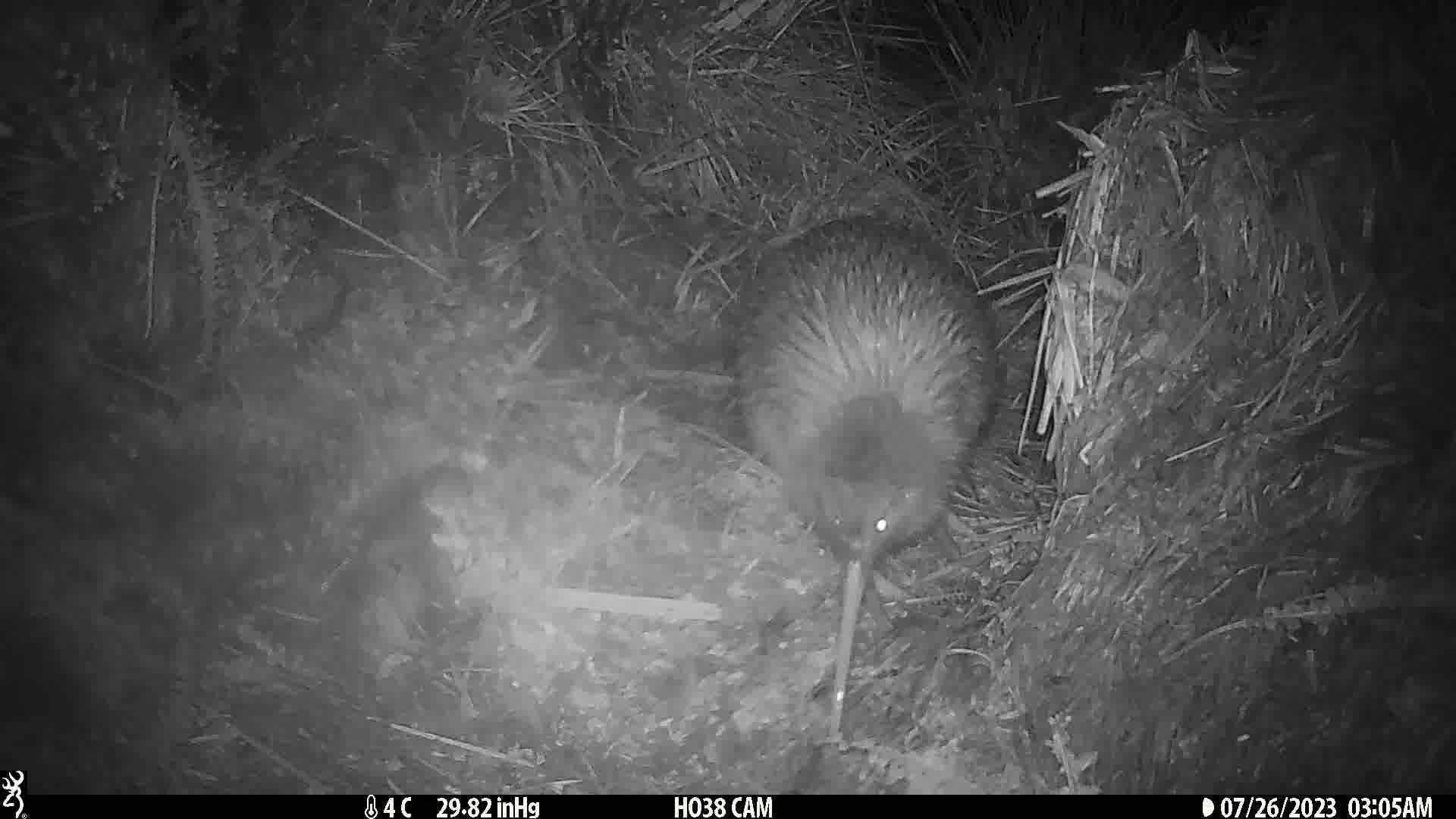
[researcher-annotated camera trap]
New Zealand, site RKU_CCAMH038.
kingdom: Animalia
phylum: Chordata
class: Aves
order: Apterygiformes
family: Apterygidae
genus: Apteryx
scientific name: Apteryx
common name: kiwi